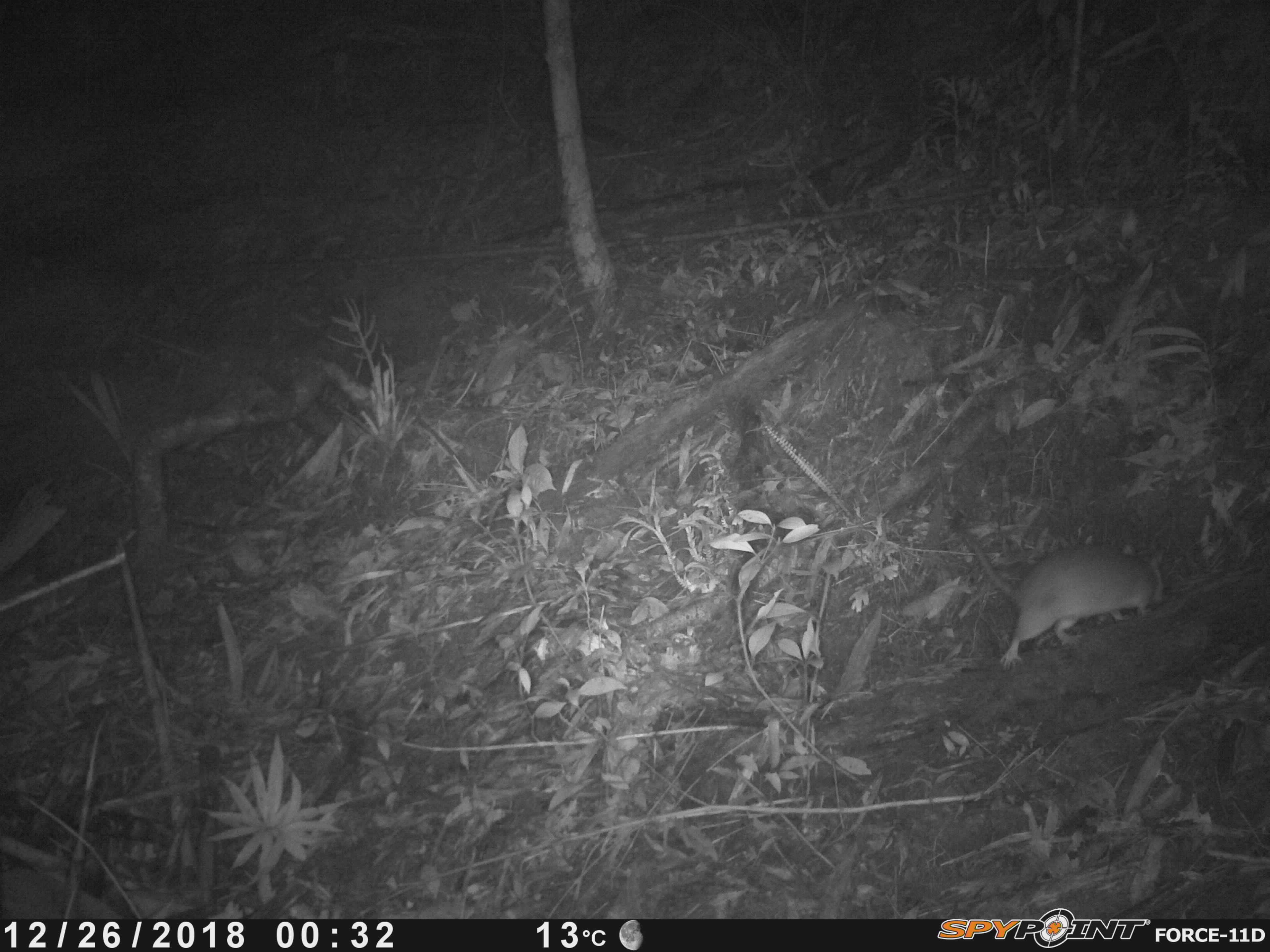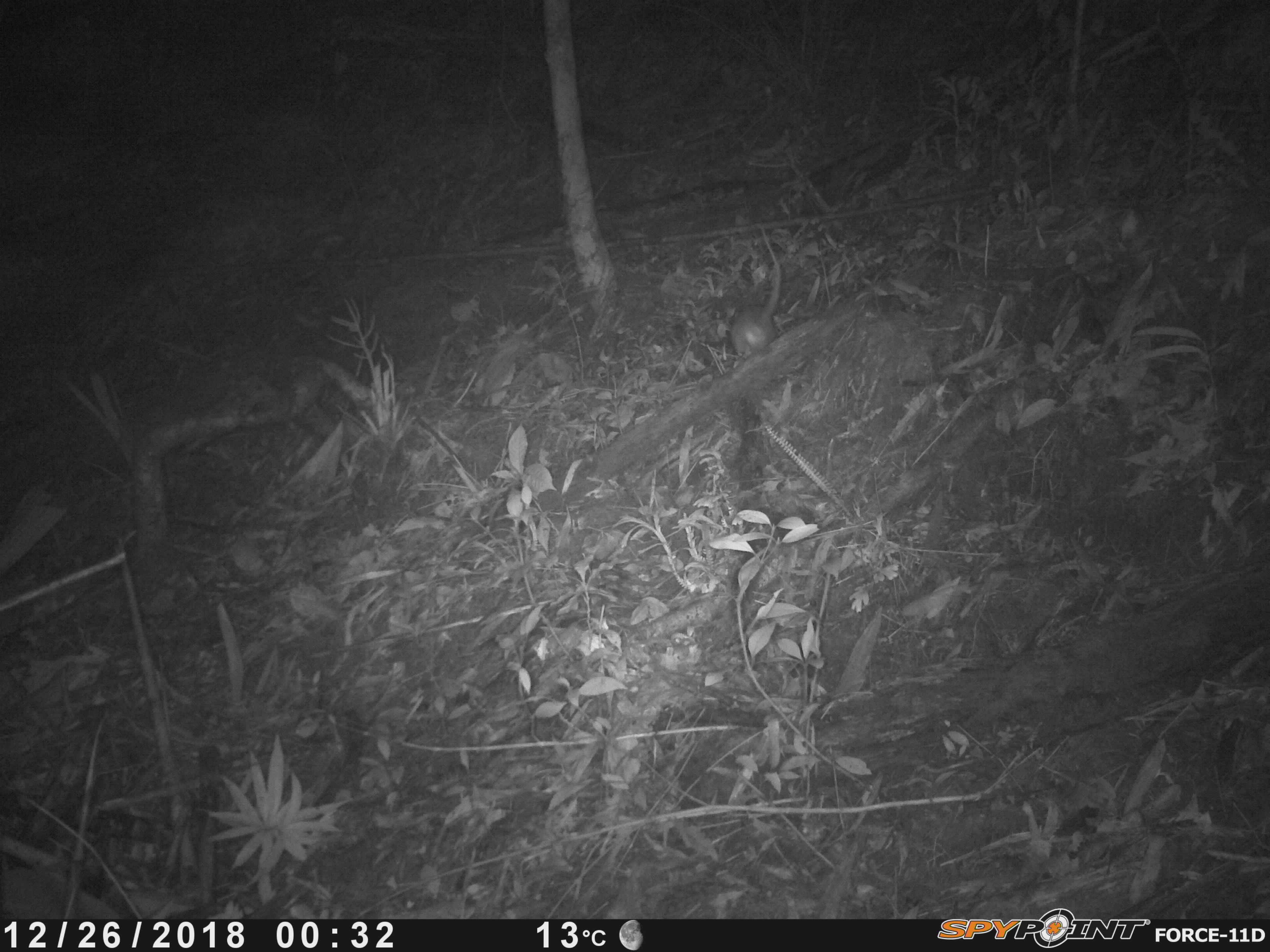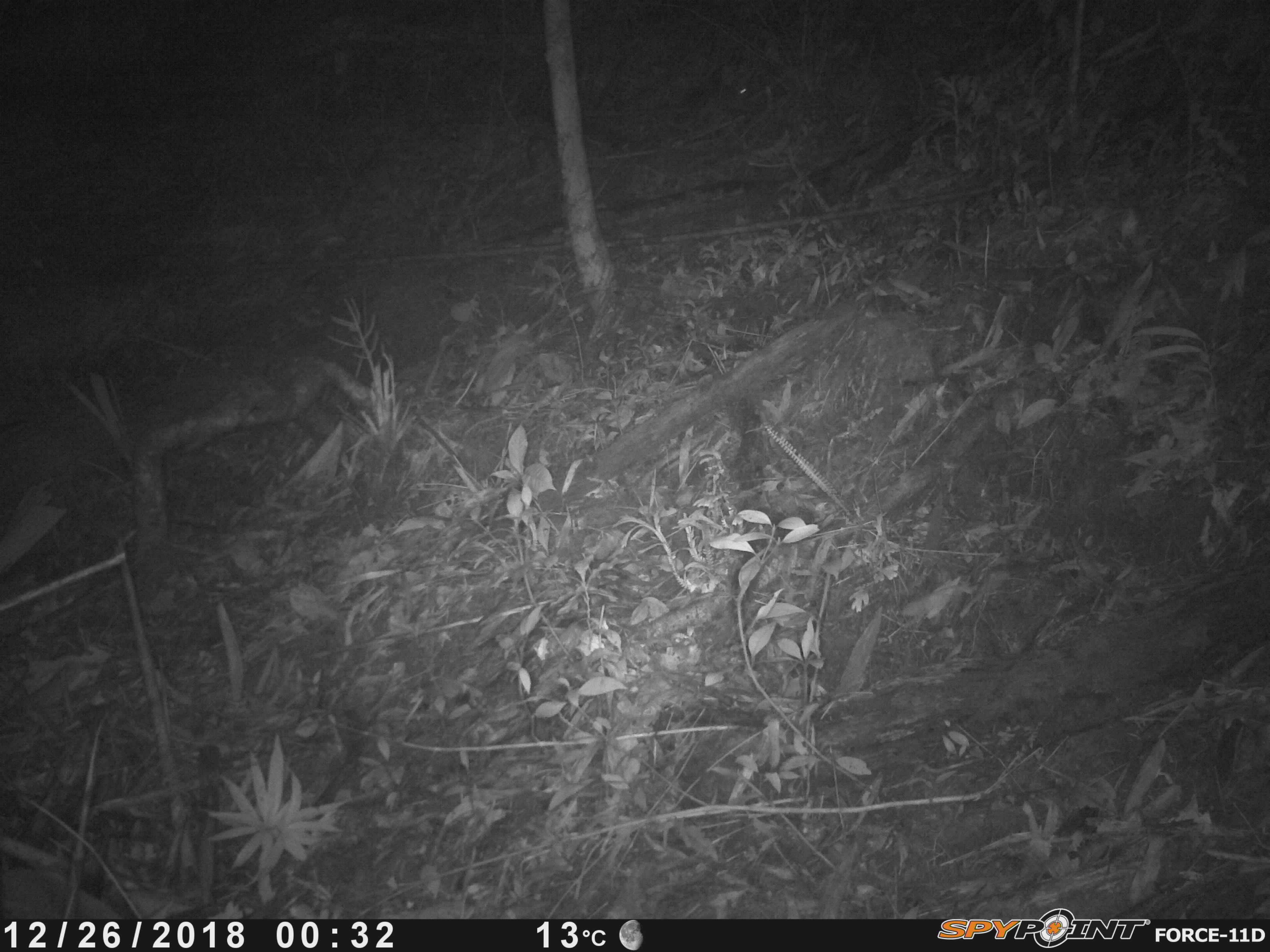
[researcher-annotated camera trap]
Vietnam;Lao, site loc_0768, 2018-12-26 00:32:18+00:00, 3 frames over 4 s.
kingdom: Animalia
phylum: Chordata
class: Mammalia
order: Rodentia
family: Muridae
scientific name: Muridae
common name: old-world mice and rats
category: unidentified murid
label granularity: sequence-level